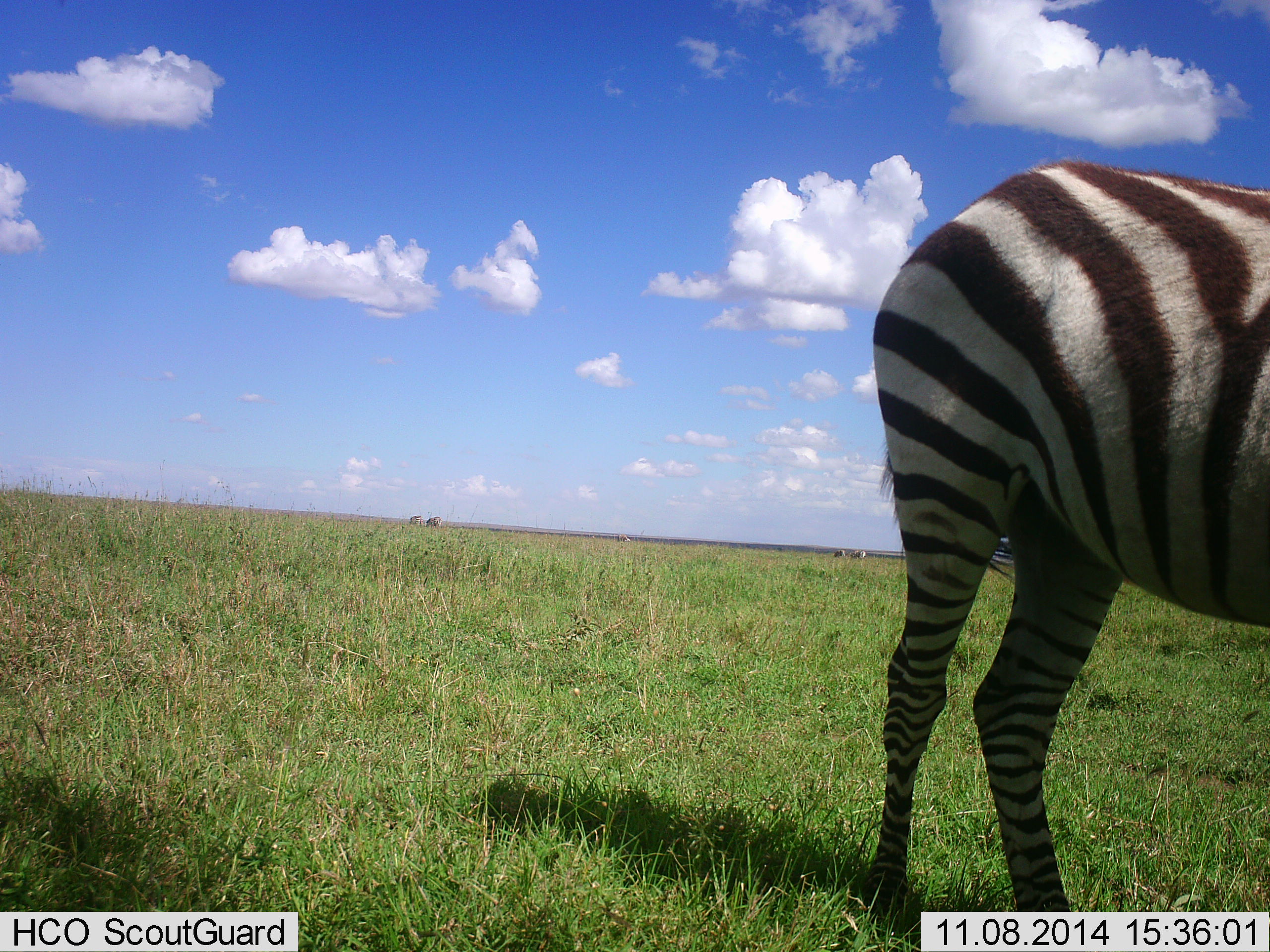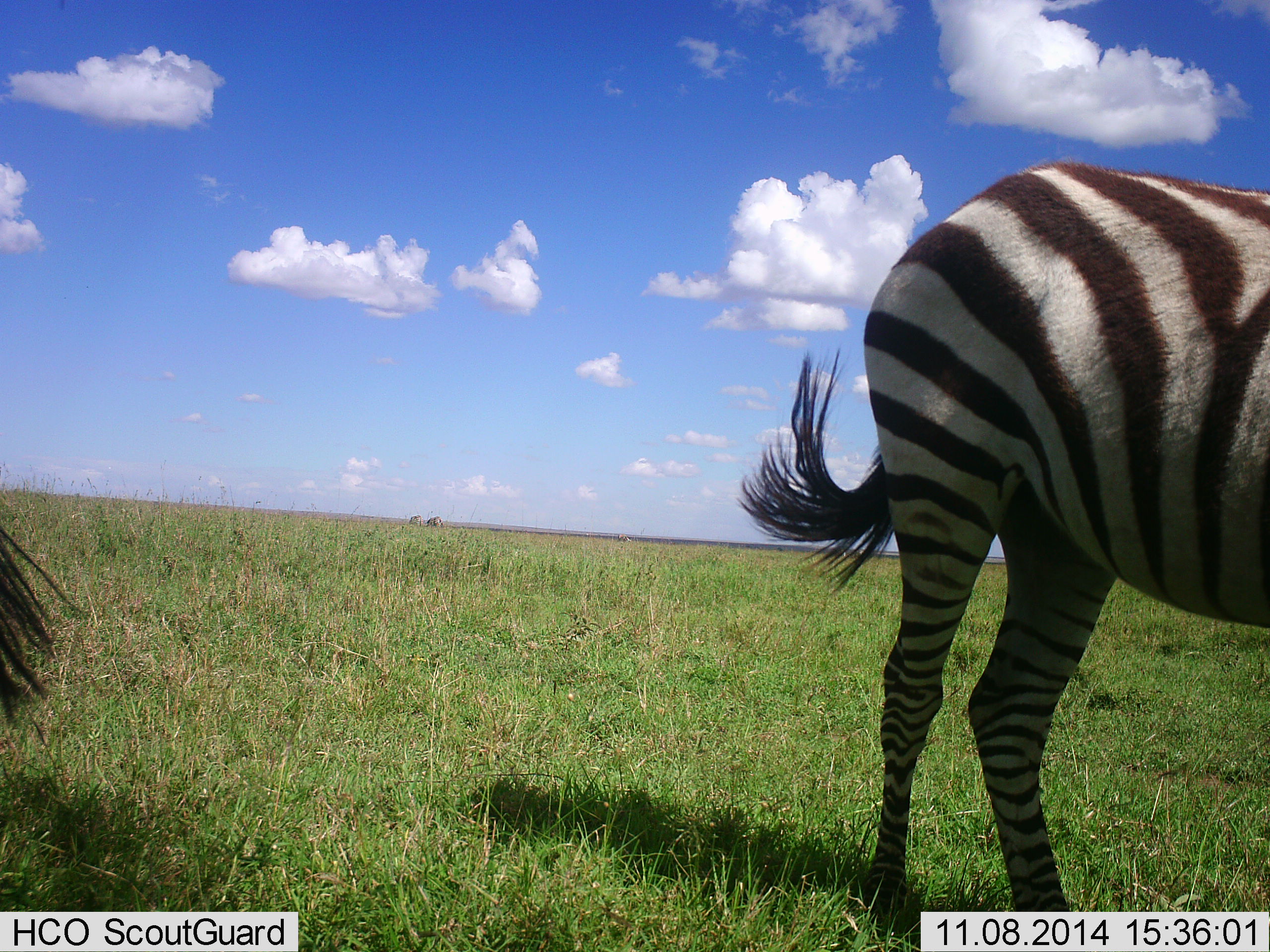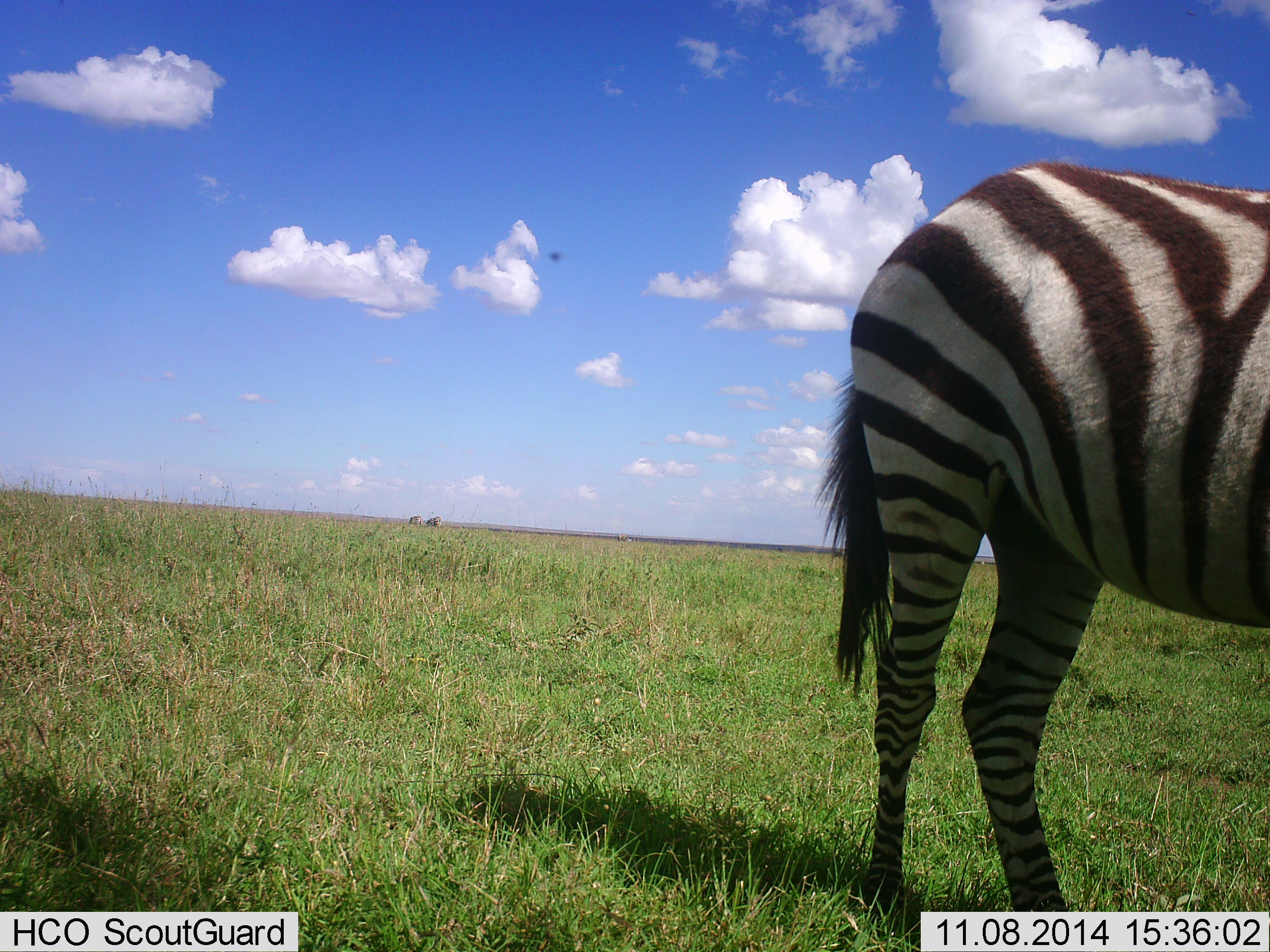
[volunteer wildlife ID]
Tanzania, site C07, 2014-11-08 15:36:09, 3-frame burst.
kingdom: Animalia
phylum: Chordata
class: Mammalia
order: Perissodactyla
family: Equidae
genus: Equus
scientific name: Equus quagga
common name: plains zebra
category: zebra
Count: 2.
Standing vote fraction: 90%.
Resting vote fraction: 0%.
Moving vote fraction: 0%.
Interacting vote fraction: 0%.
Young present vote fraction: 0%.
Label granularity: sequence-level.